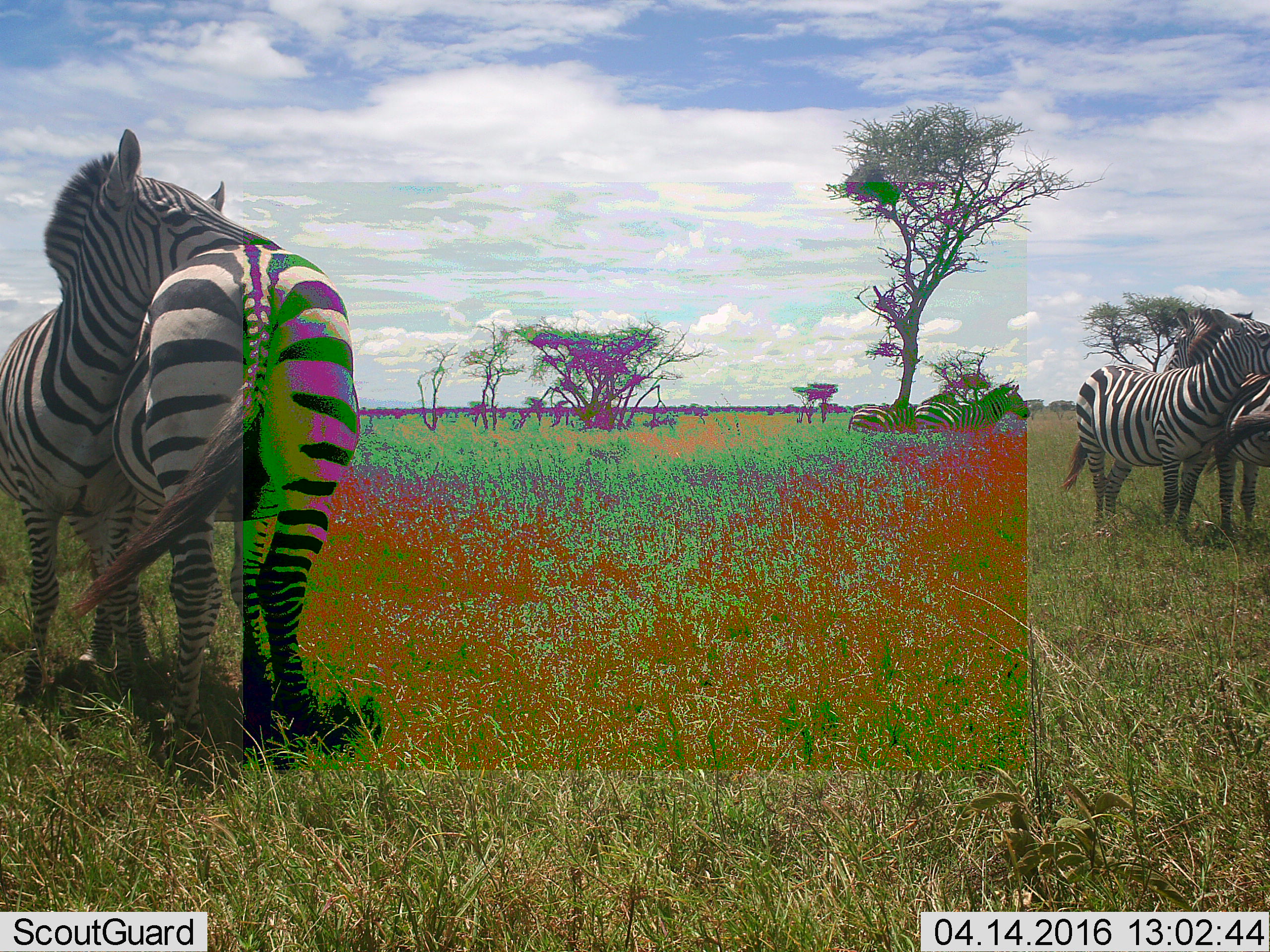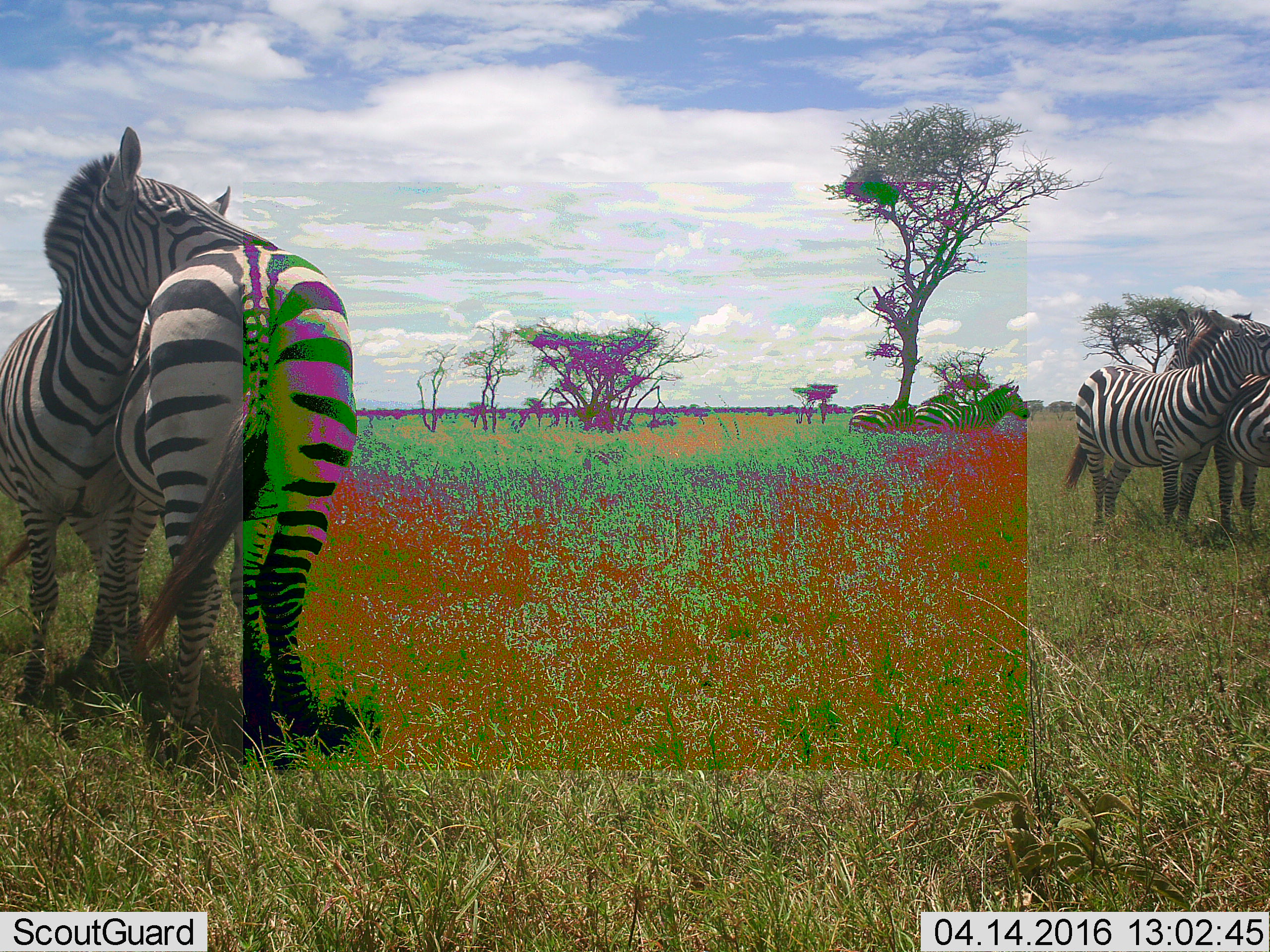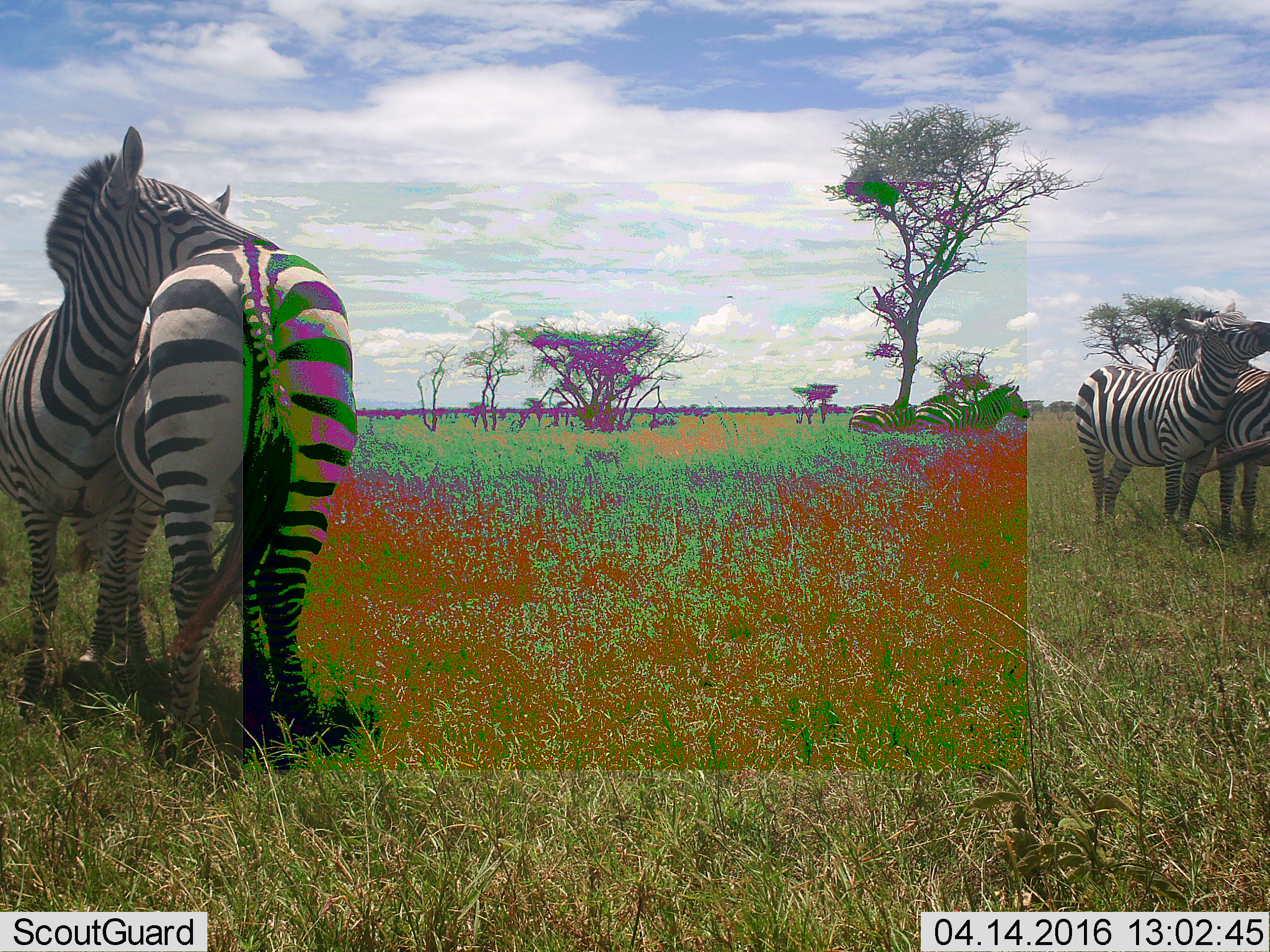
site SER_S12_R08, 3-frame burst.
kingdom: Animalia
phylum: Chordata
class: Mammalia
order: Perissodactyla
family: Equidae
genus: Equus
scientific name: Equus quagga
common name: plains zebra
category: zebraplains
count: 4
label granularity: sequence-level